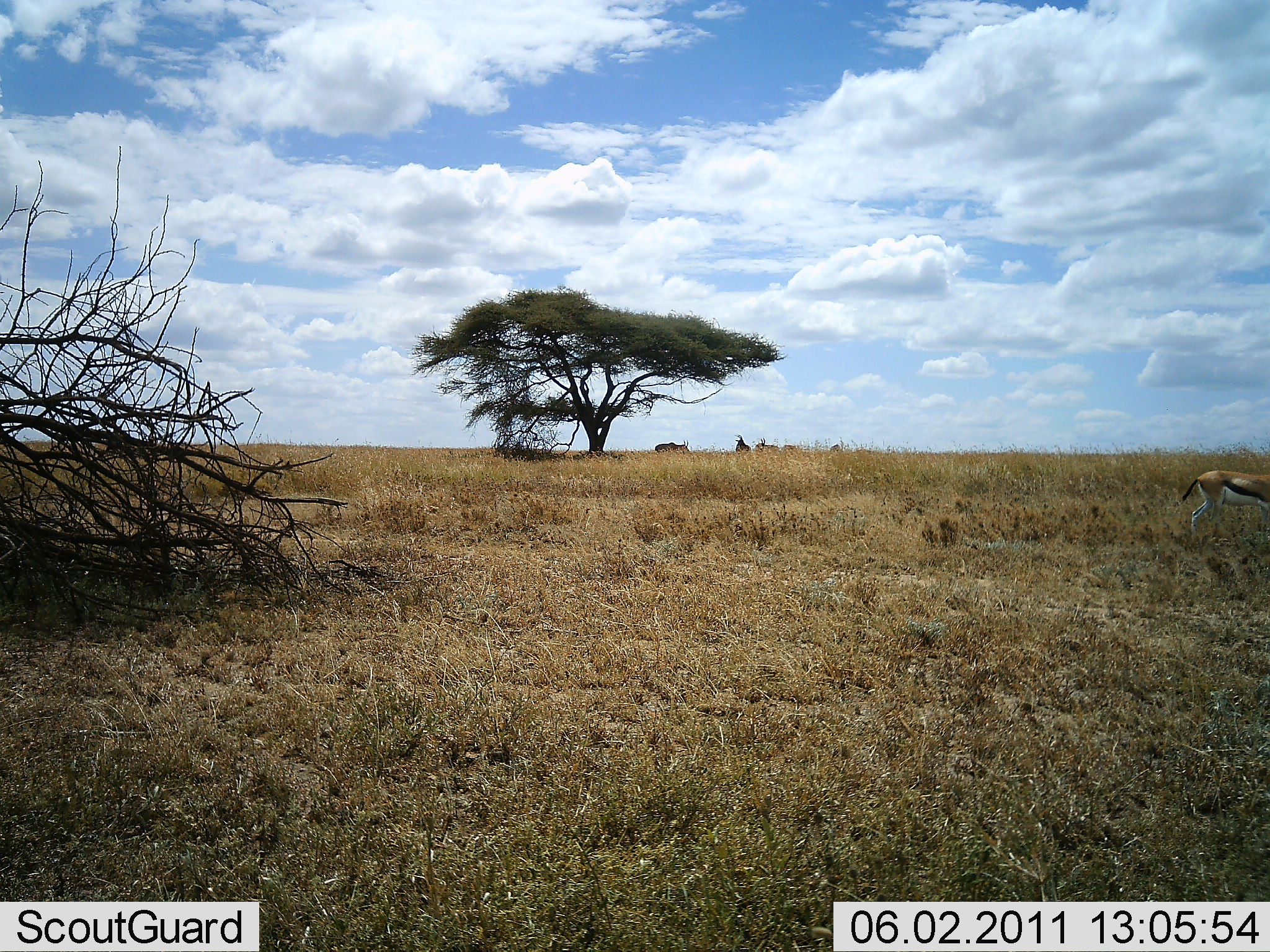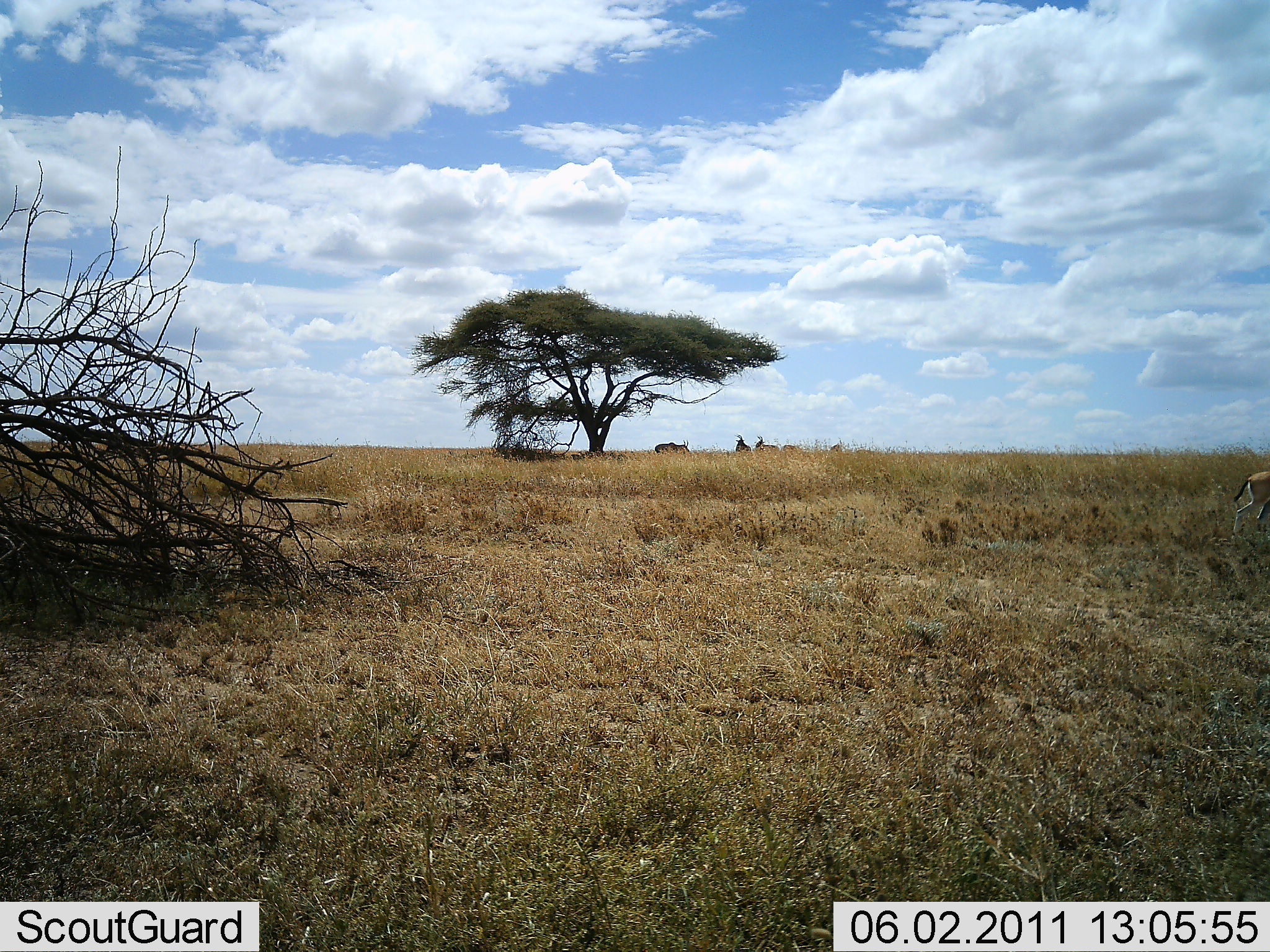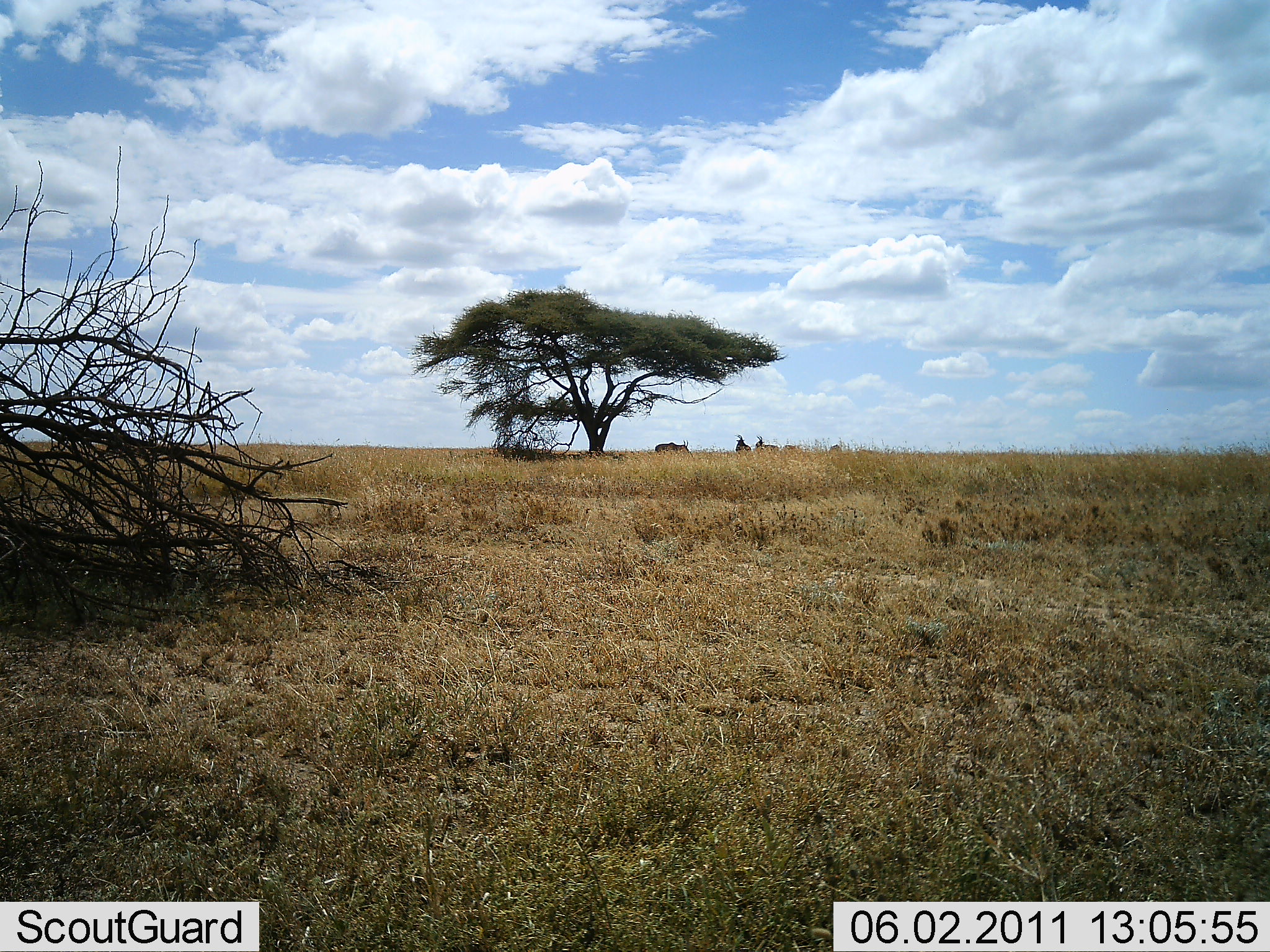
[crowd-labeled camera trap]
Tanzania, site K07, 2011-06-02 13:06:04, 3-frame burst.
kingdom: Animalia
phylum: Chordata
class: Mammalia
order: Artiodactyla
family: Bovidae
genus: Eudorcas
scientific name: Eudorcas thomsonii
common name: thomson's gazelle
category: gazellethomsons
Gazellethomsons (thomson's gazelle) (Eudorcas thomsonii), count 1. Behavior (volunteer vote fractions): standing 18%, resting 0%, moving 82%, interacting 0%. Young present (vote fraction): 0%. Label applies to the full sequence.